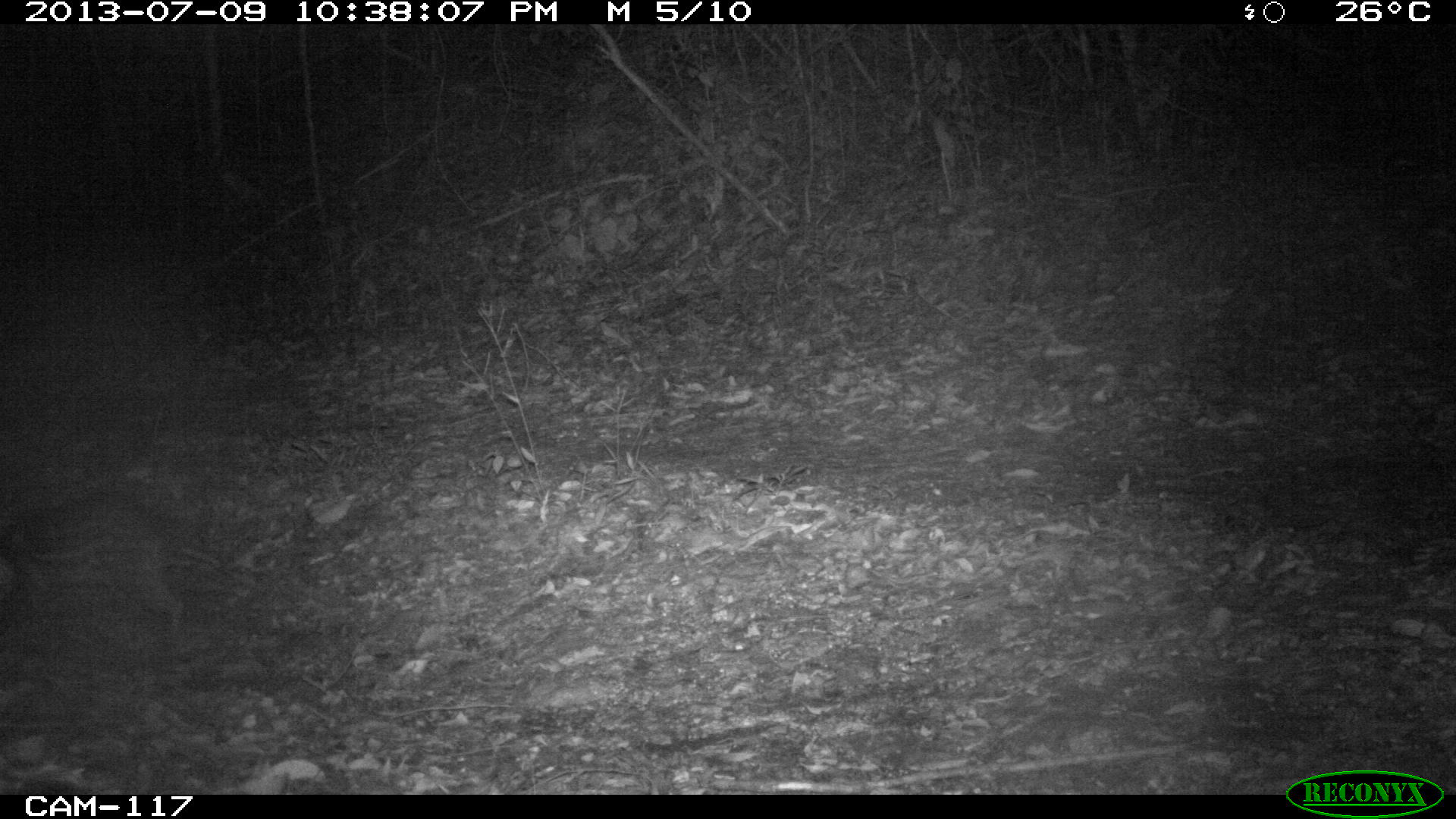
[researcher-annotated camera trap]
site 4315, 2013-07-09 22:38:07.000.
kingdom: Animalia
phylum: Chordata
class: Mammalia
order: Rodentia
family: Cuniculidae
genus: Cuniculus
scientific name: Cuniculus paca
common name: lowland paca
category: agouti paca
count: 1